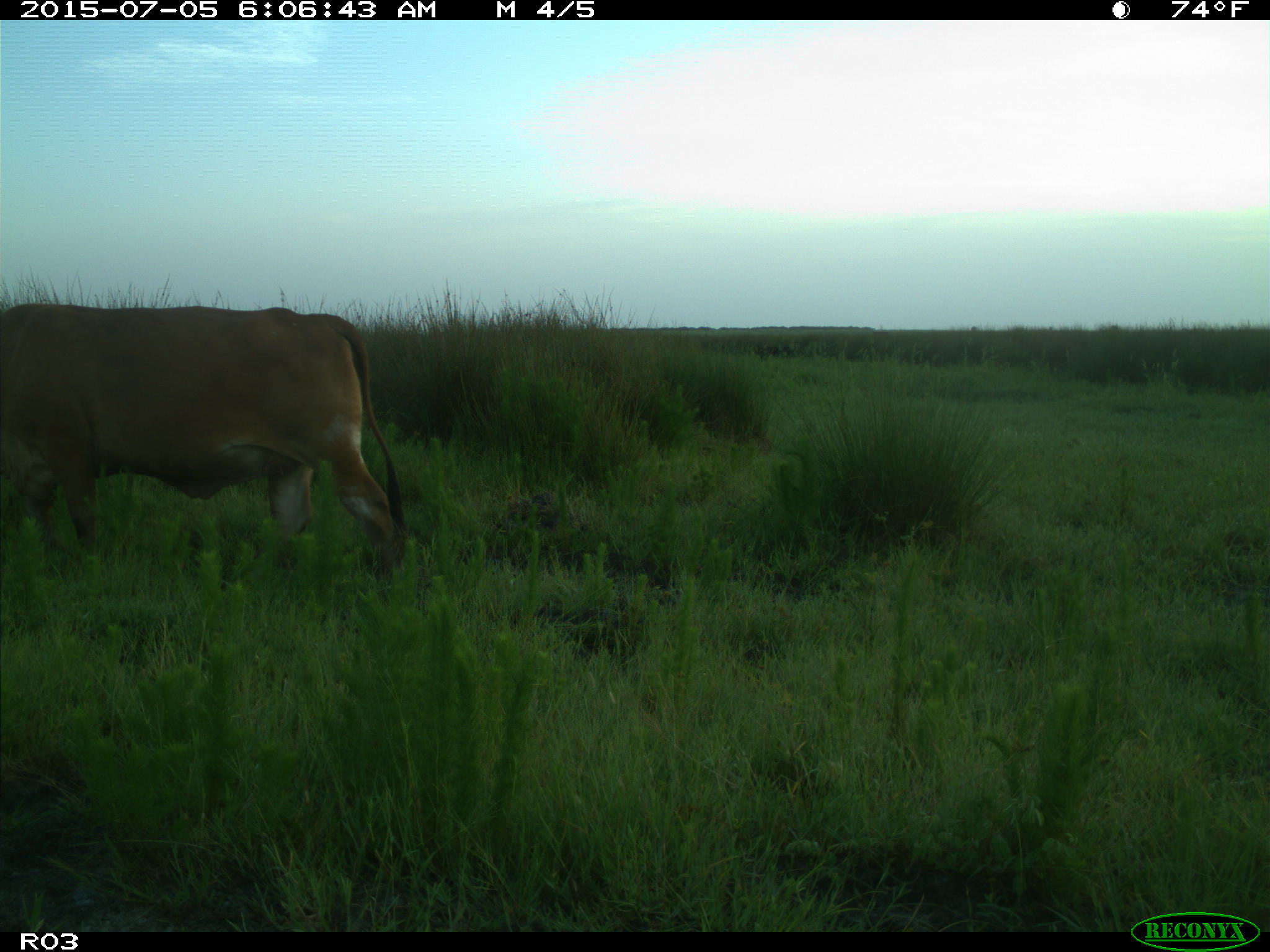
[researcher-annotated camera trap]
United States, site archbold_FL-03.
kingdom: Animalia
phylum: Chordata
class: Mammalia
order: Artiodactyla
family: Bovidae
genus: Bos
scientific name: Bos taurus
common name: domestic cow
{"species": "Bos taurus (domestic cow)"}